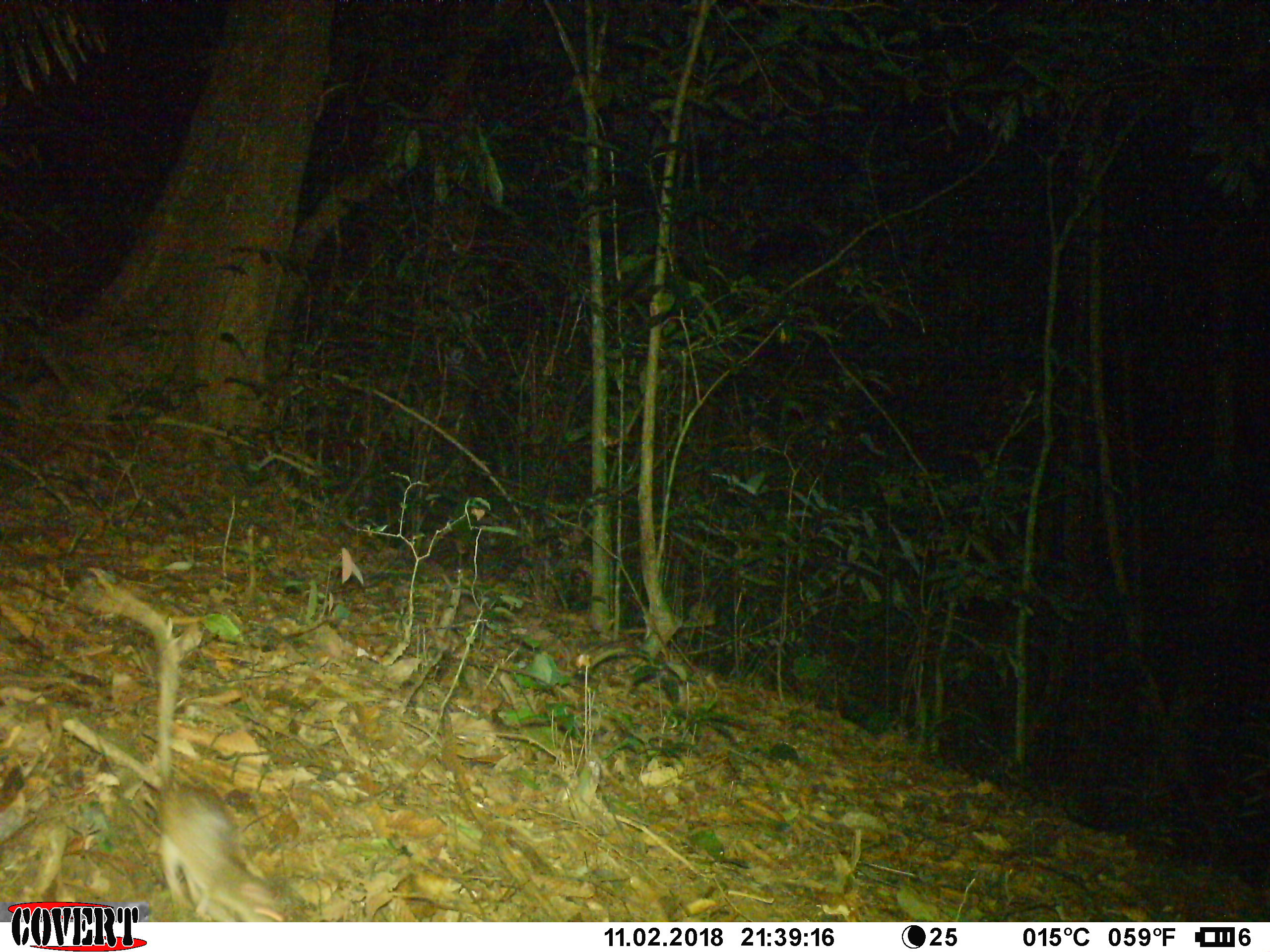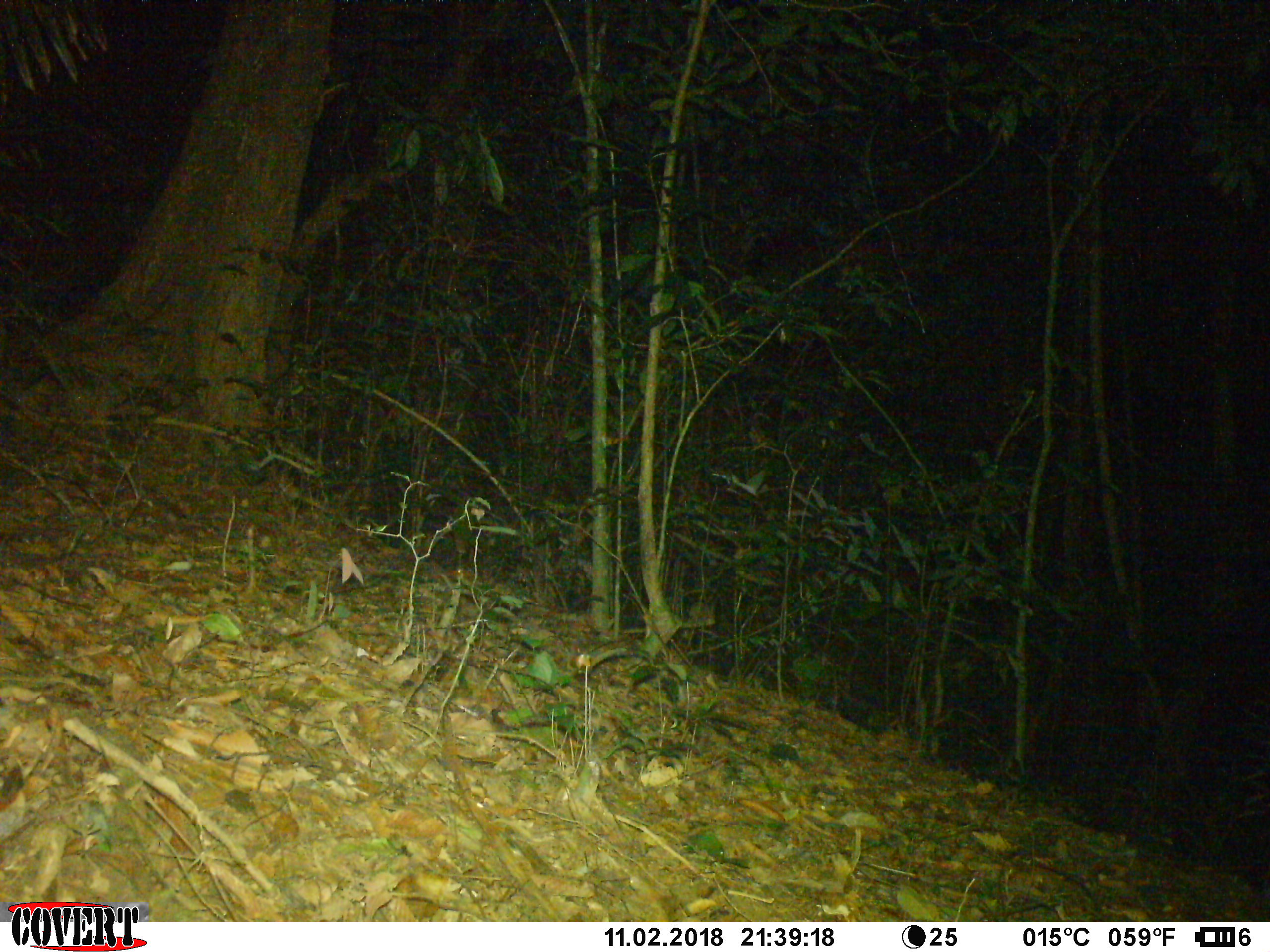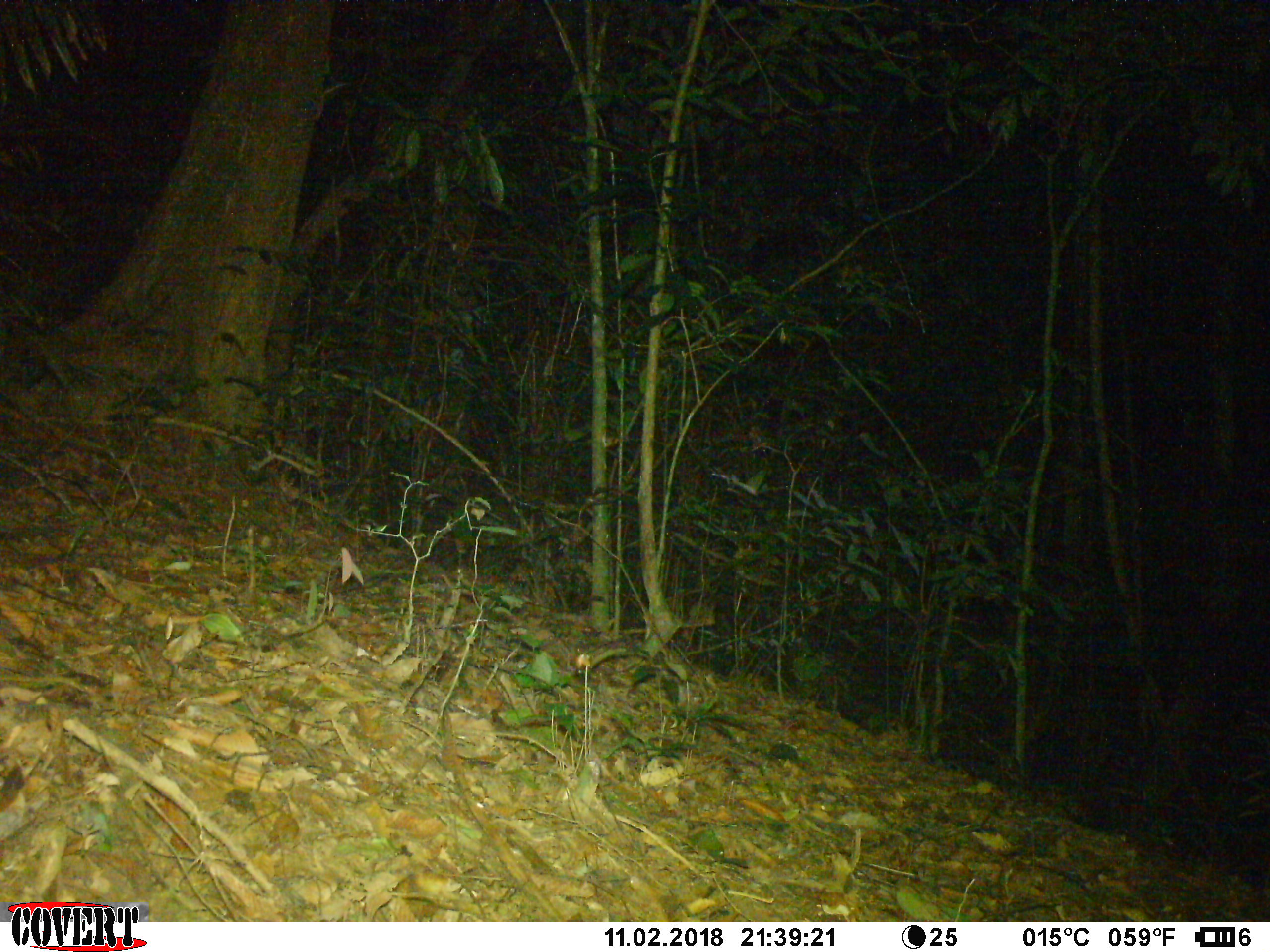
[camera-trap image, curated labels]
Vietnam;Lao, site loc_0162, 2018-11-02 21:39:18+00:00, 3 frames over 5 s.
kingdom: Animalia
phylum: Chordata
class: Mammalia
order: Rodentia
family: Muridae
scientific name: Muridae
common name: old-world mice and rats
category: unidentified murid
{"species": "unidentified murid (old-world mice and rats) (Muridae)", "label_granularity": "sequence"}